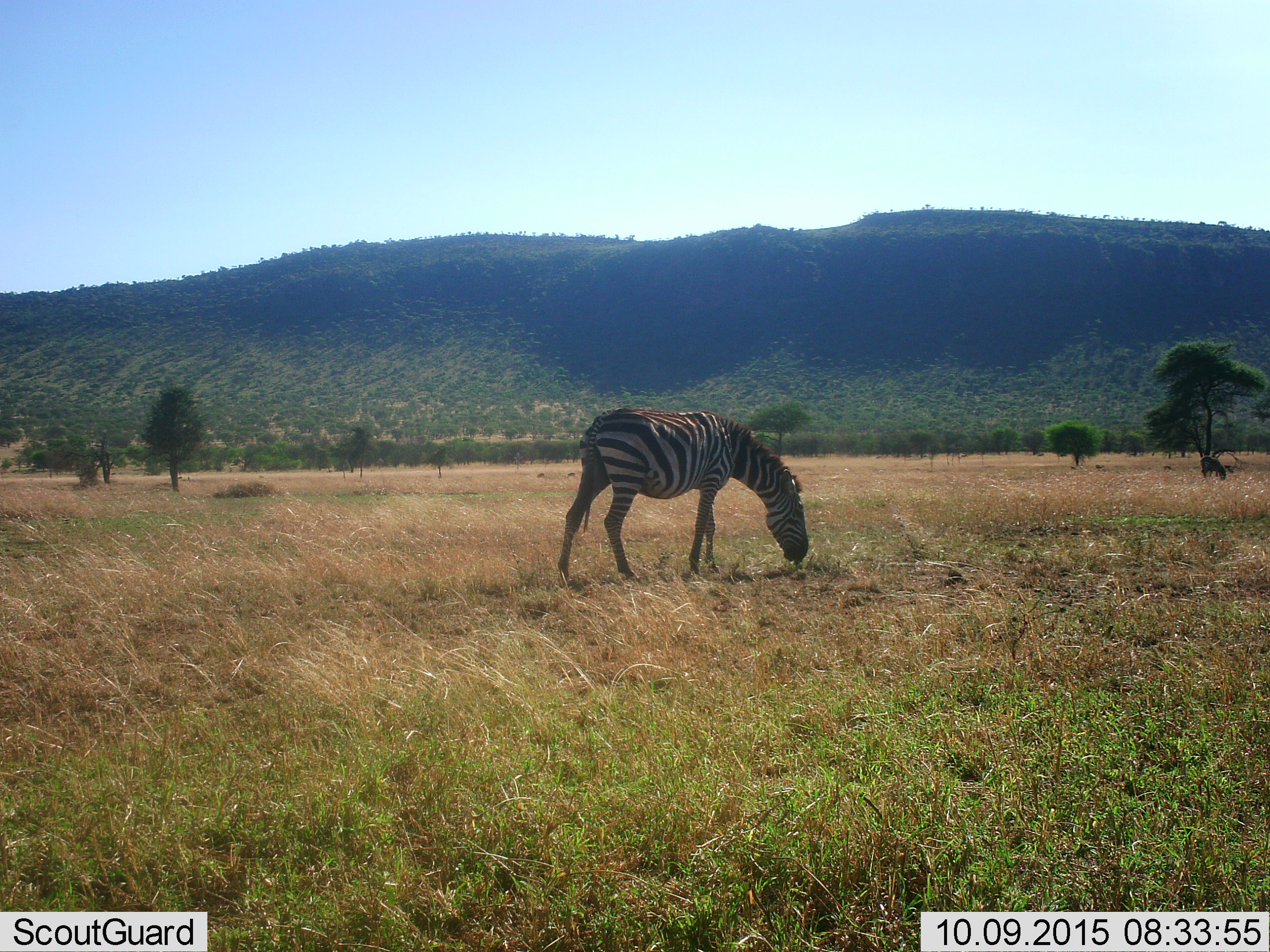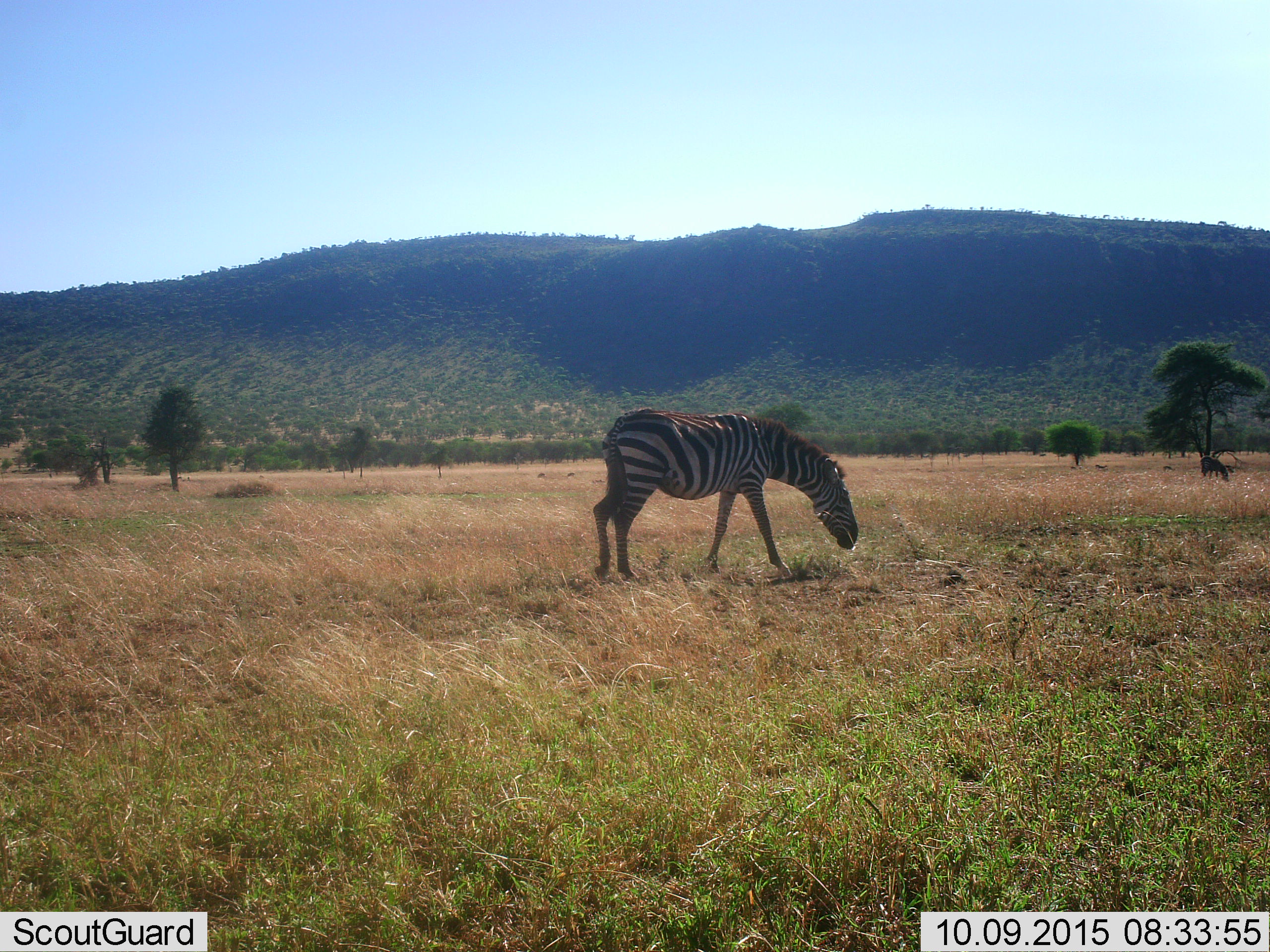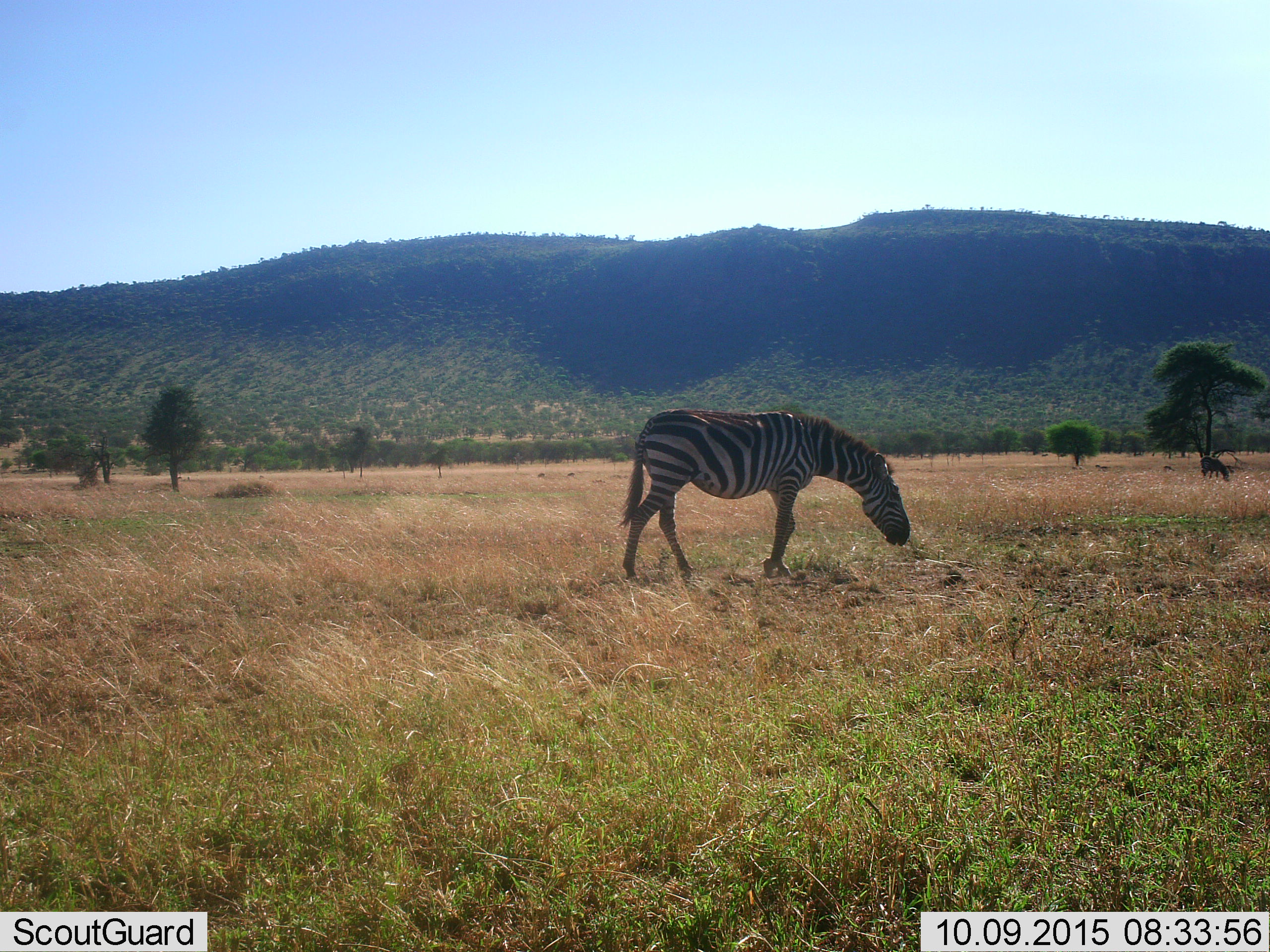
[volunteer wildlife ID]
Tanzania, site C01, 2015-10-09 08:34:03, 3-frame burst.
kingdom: Animalia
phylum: Chordata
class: Mammalia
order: Perissodactyla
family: Equidae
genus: Equus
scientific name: Equus quagga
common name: plains zebra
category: zebra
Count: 2.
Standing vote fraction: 11%.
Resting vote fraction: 0%.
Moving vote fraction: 33%.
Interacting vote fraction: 0%.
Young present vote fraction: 0%.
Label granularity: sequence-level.